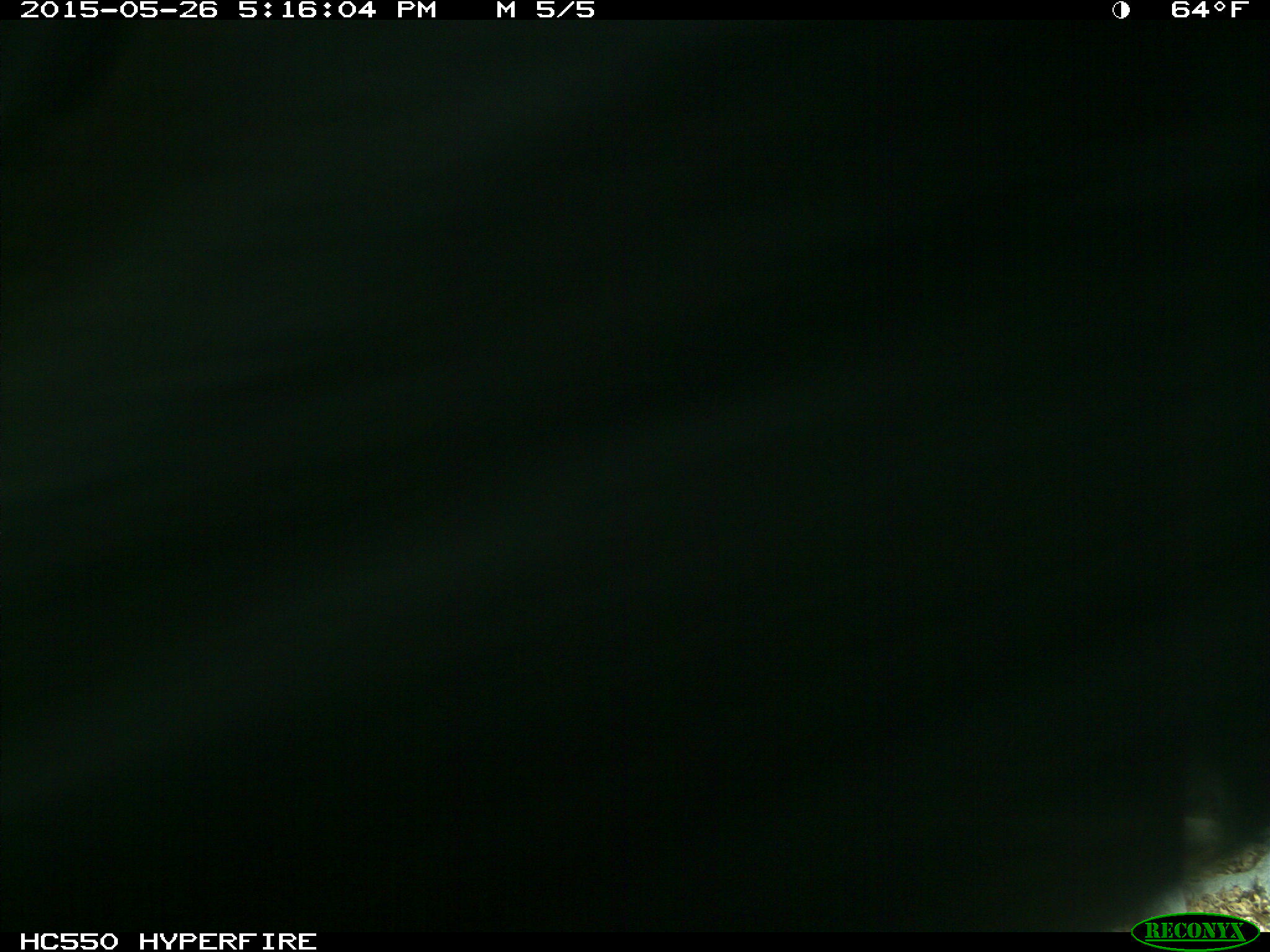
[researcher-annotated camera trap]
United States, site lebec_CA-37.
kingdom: Animalia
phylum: Chordata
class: Mammalia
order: Artiodactyla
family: Bovidae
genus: Bos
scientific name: Bos taurus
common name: domestic cow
Bos taurus (domestic cow).